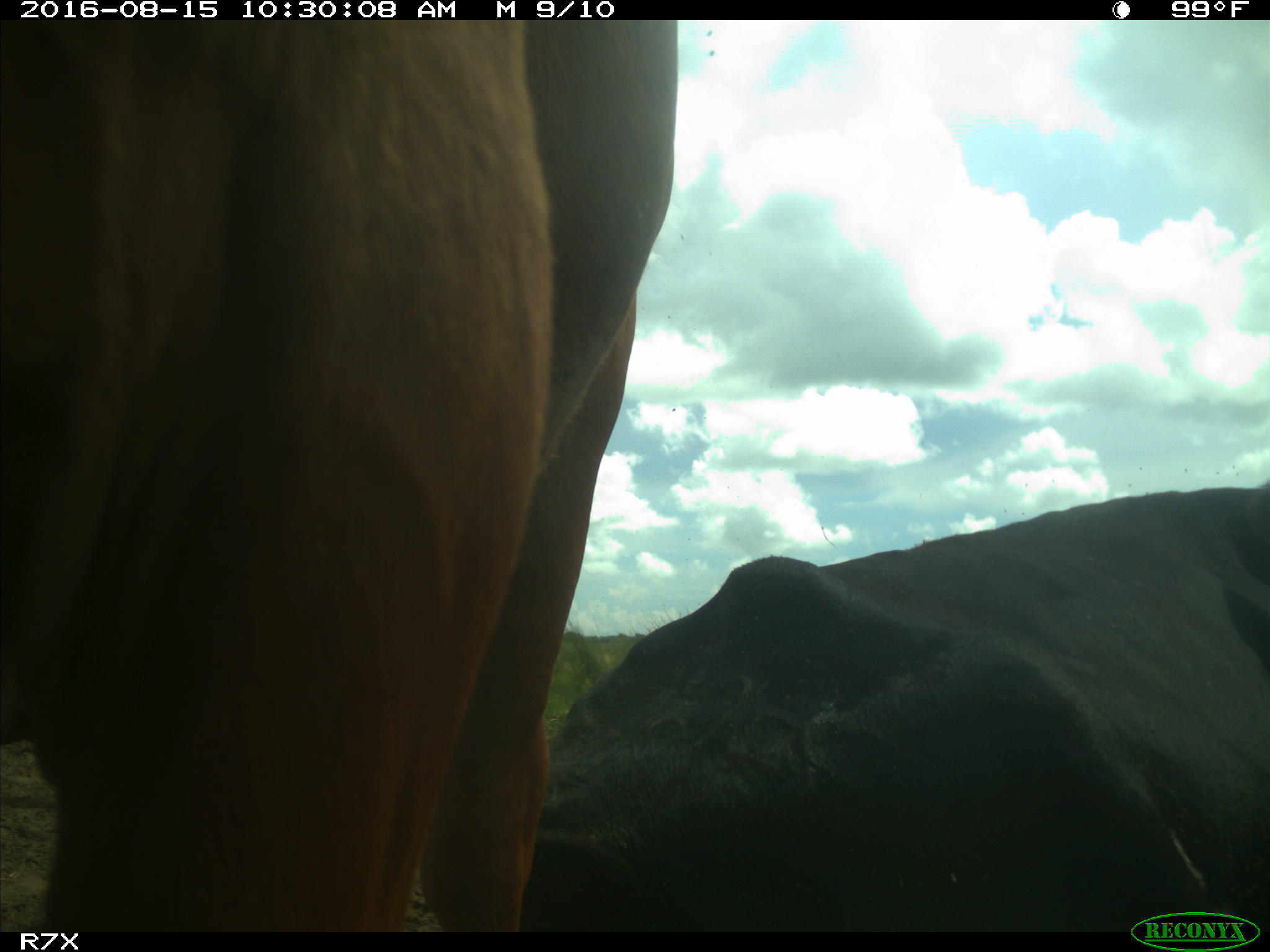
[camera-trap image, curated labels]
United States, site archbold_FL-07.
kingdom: Animalia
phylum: Chordata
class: Mammalia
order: Artiodactyla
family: Bovidae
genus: Bos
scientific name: Bos taurus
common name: domestic cow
Bos taurus (domestic cow).